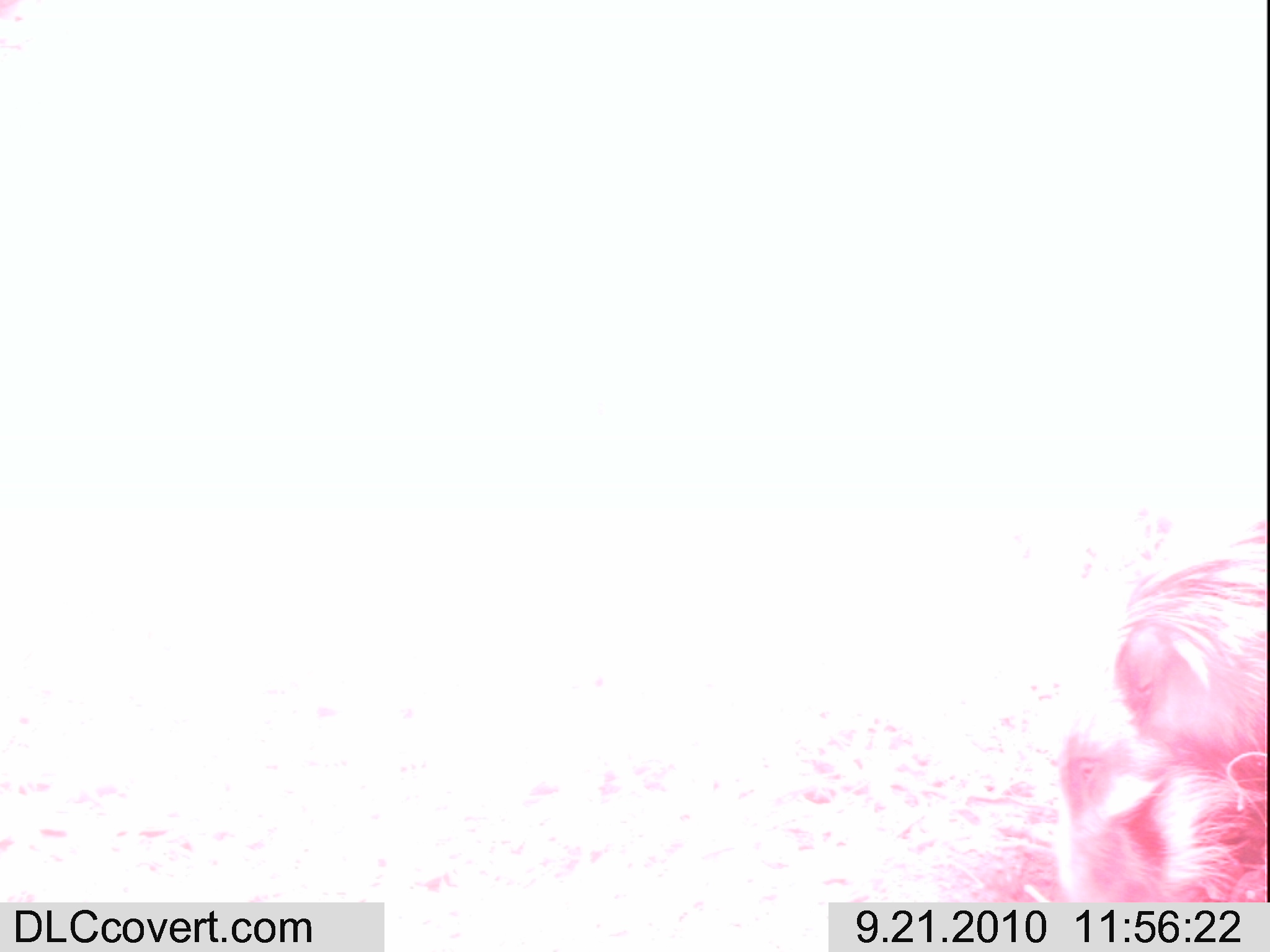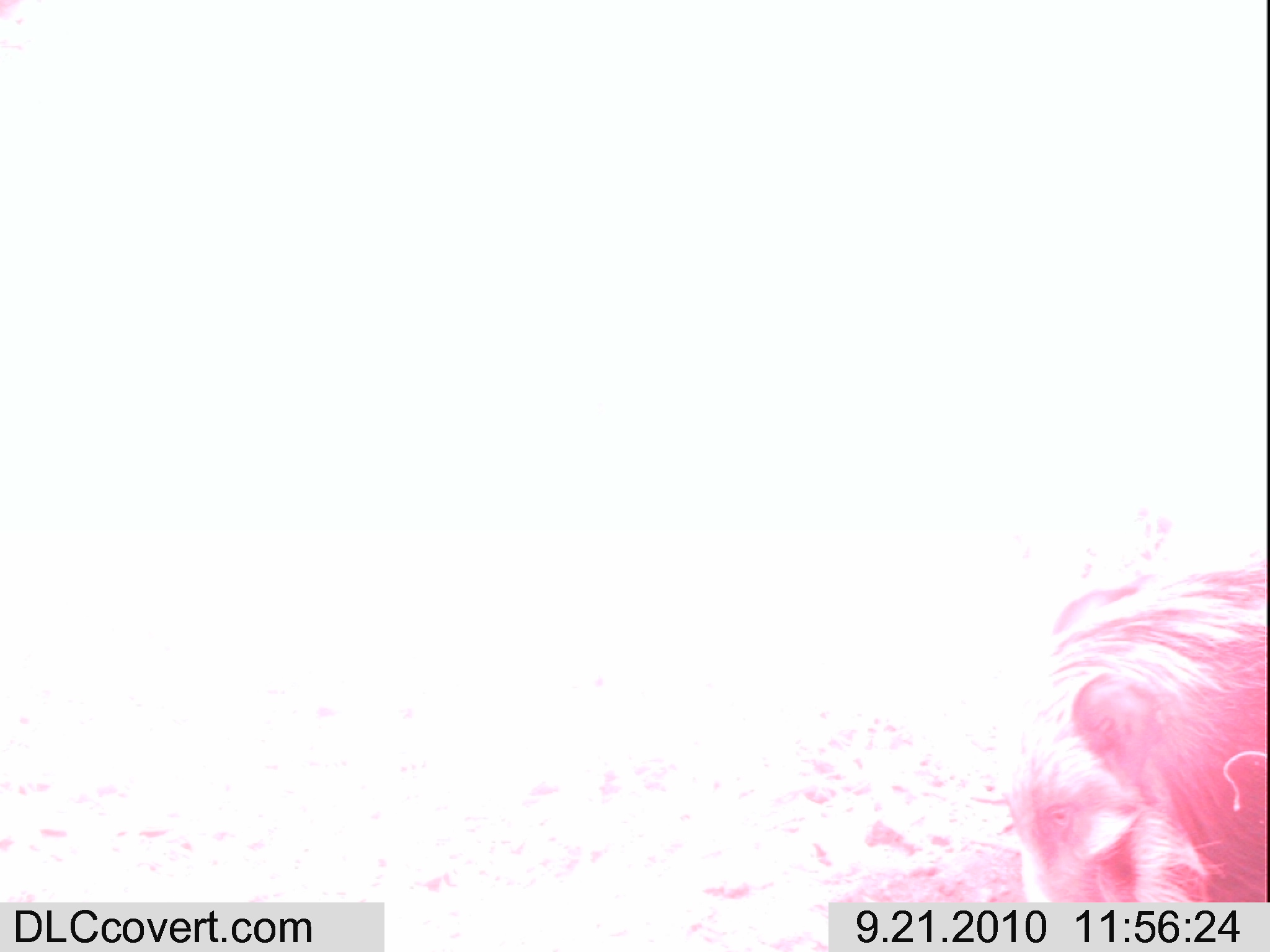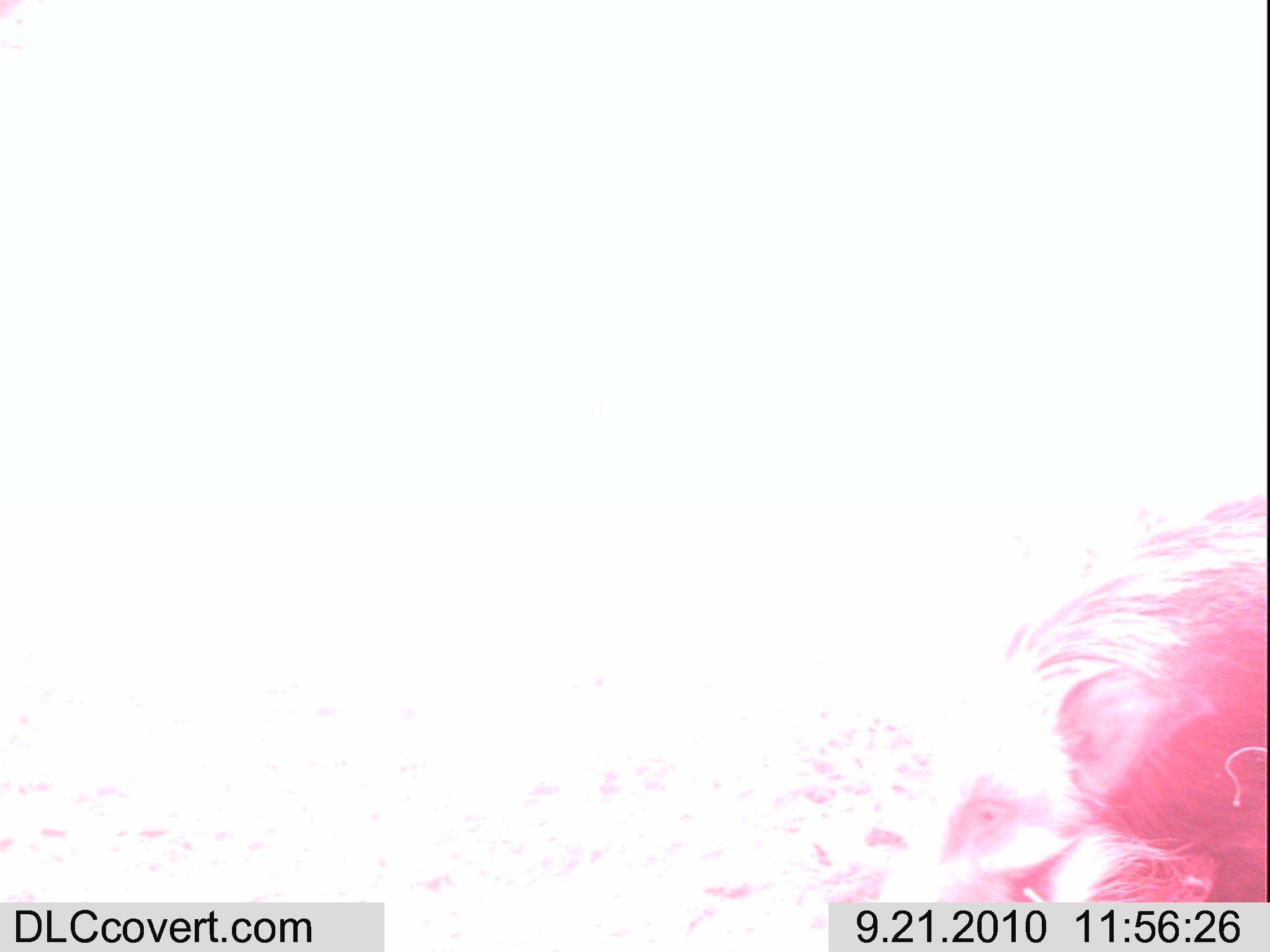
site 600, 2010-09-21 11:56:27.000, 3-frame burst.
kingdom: Animalia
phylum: Chordata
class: Mammalia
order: Artiodactyla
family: Suidae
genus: Potamochoerus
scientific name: Potamochoerus larvatus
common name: bushpig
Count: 1.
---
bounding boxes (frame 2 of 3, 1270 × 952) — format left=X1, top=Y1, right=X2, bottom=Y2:
potamochoerus larvatus: left=974, top=565, right=1266, bottom=903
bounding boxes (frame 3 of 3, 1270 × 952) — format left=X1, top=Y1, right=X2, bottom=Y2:
potamochoerus larvatus: left=858, top=489, right=1267, bottom=903